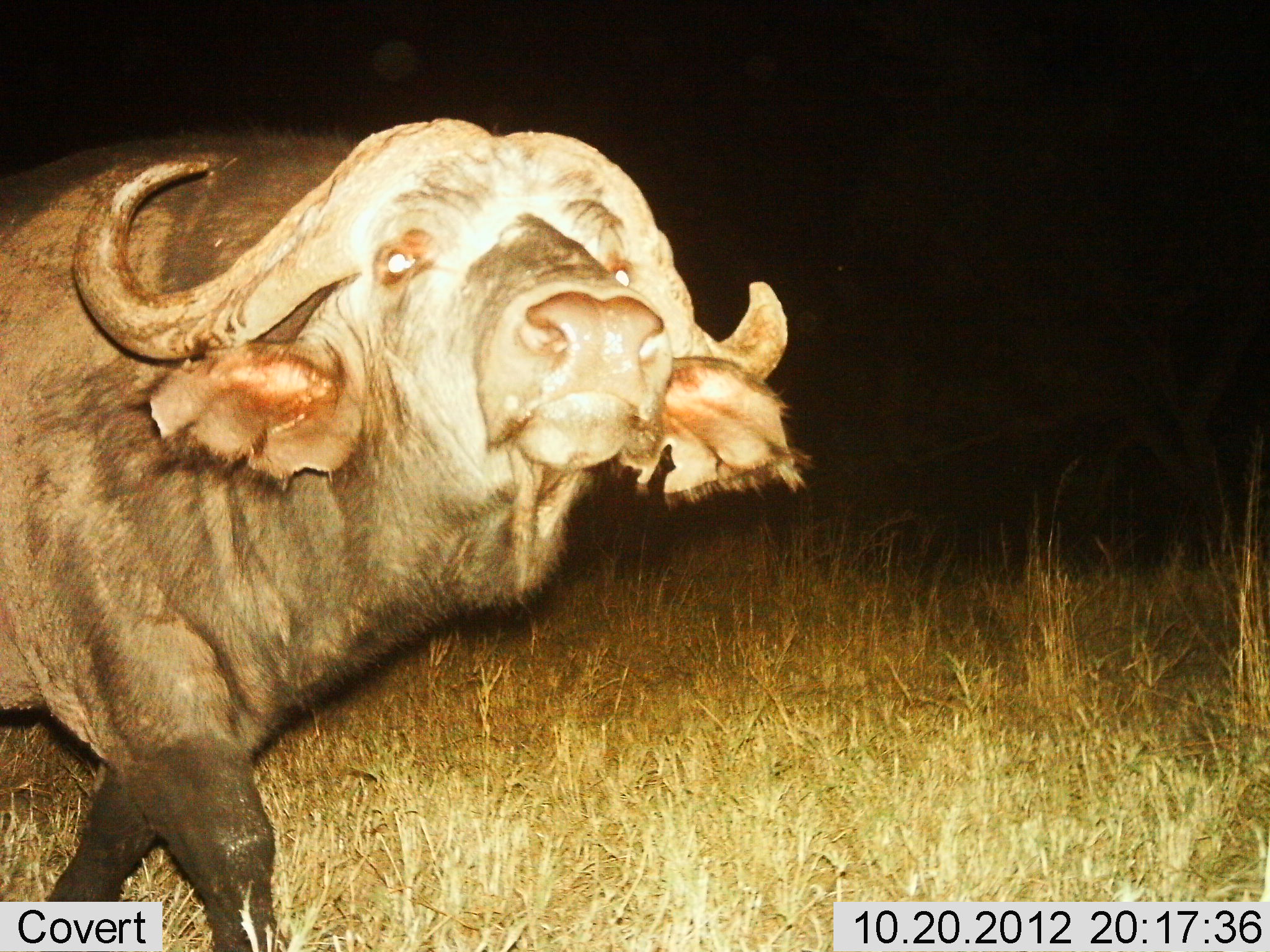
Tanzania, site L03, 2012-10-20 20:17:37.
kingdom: Animalia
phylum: Chordata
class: Mammalia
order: Artiodactyla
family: Bovidae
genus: Syncerus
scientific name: Syncerus caffer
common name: cape buffalo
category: buffalo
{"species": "buffalo (cape buffalo) (Syncerus caffer)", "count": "1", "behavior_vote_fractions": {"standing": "20%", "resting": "0%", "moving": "80%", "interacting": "0%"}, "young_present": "0%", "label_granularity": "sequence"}